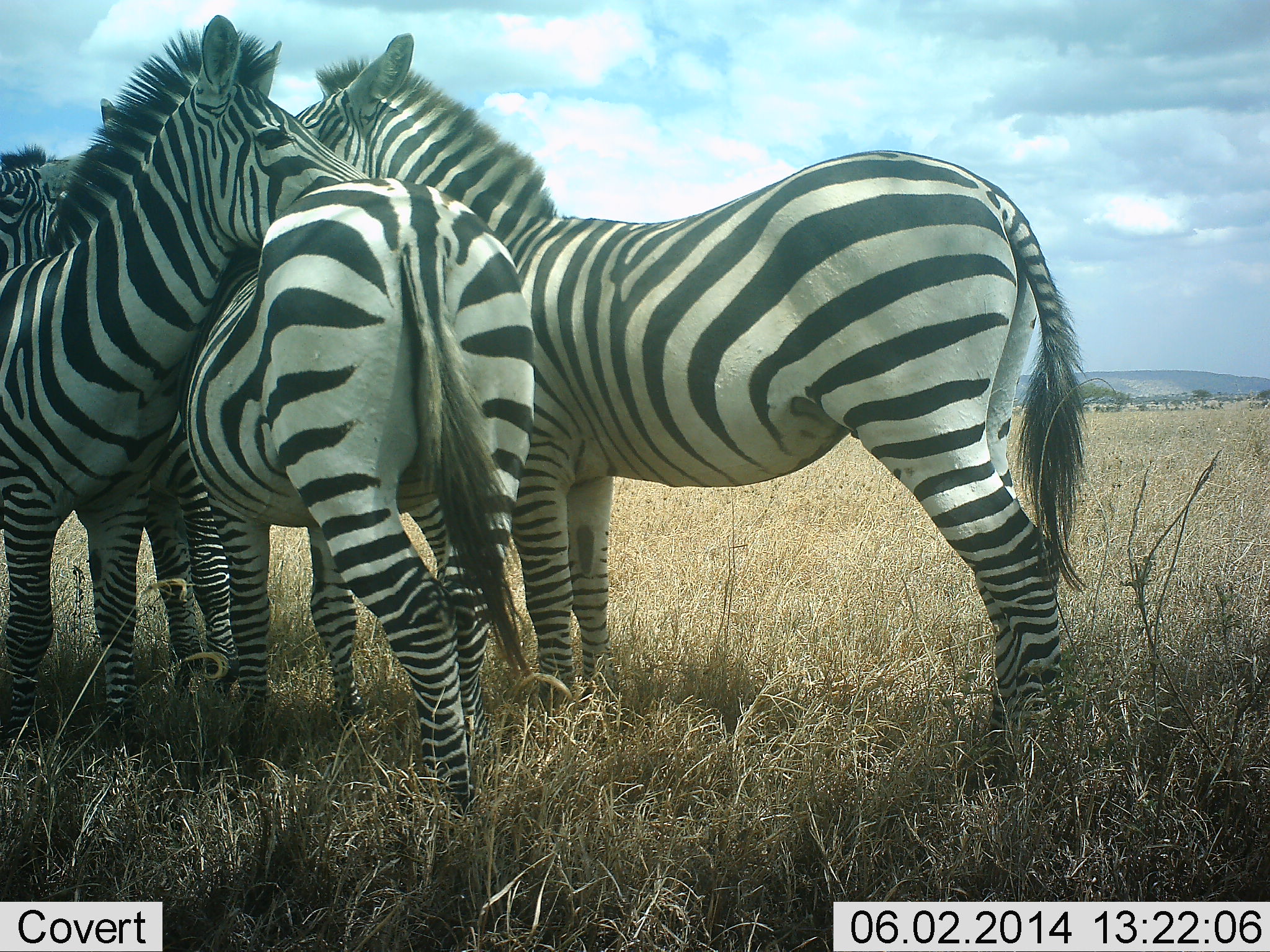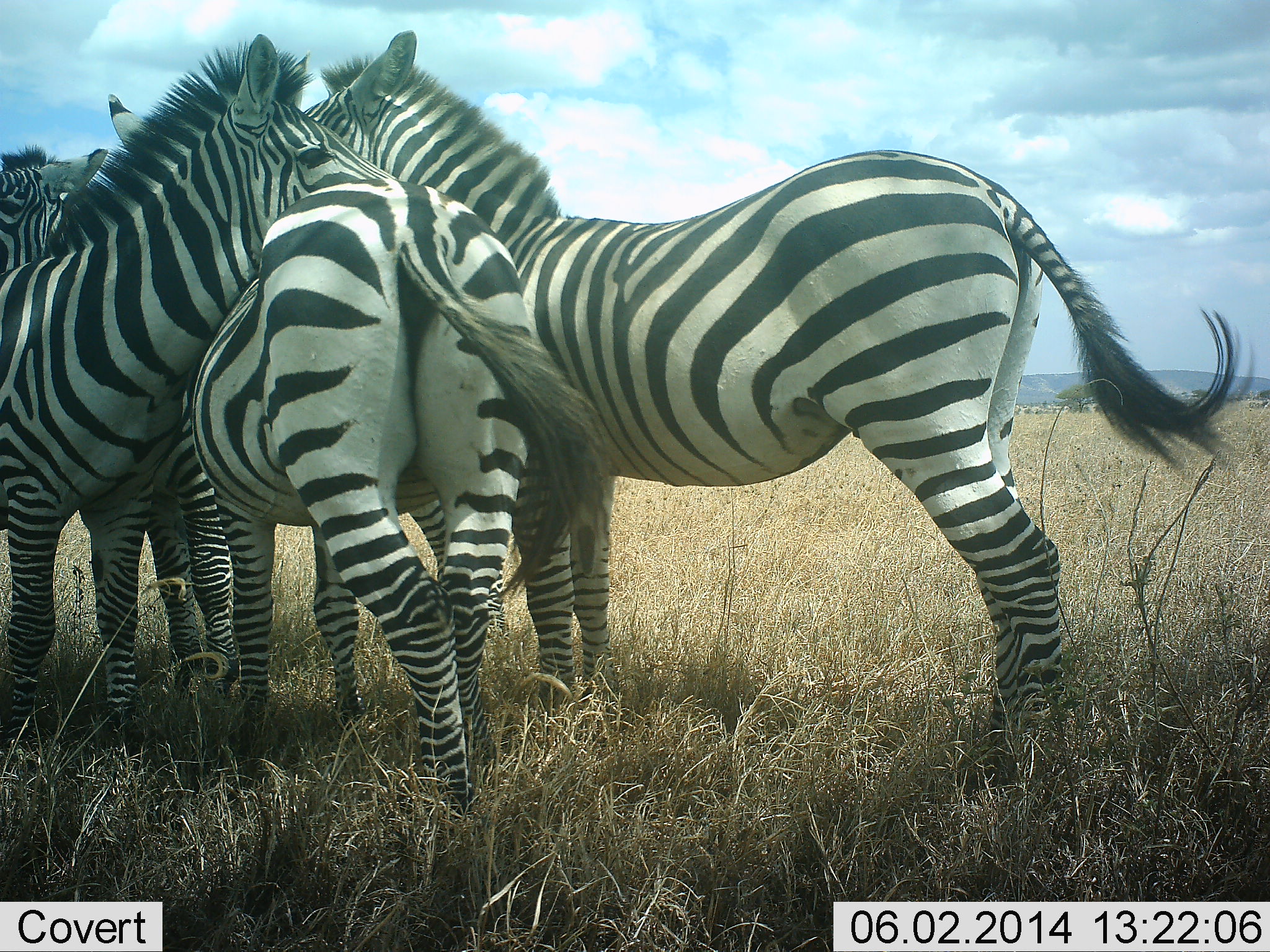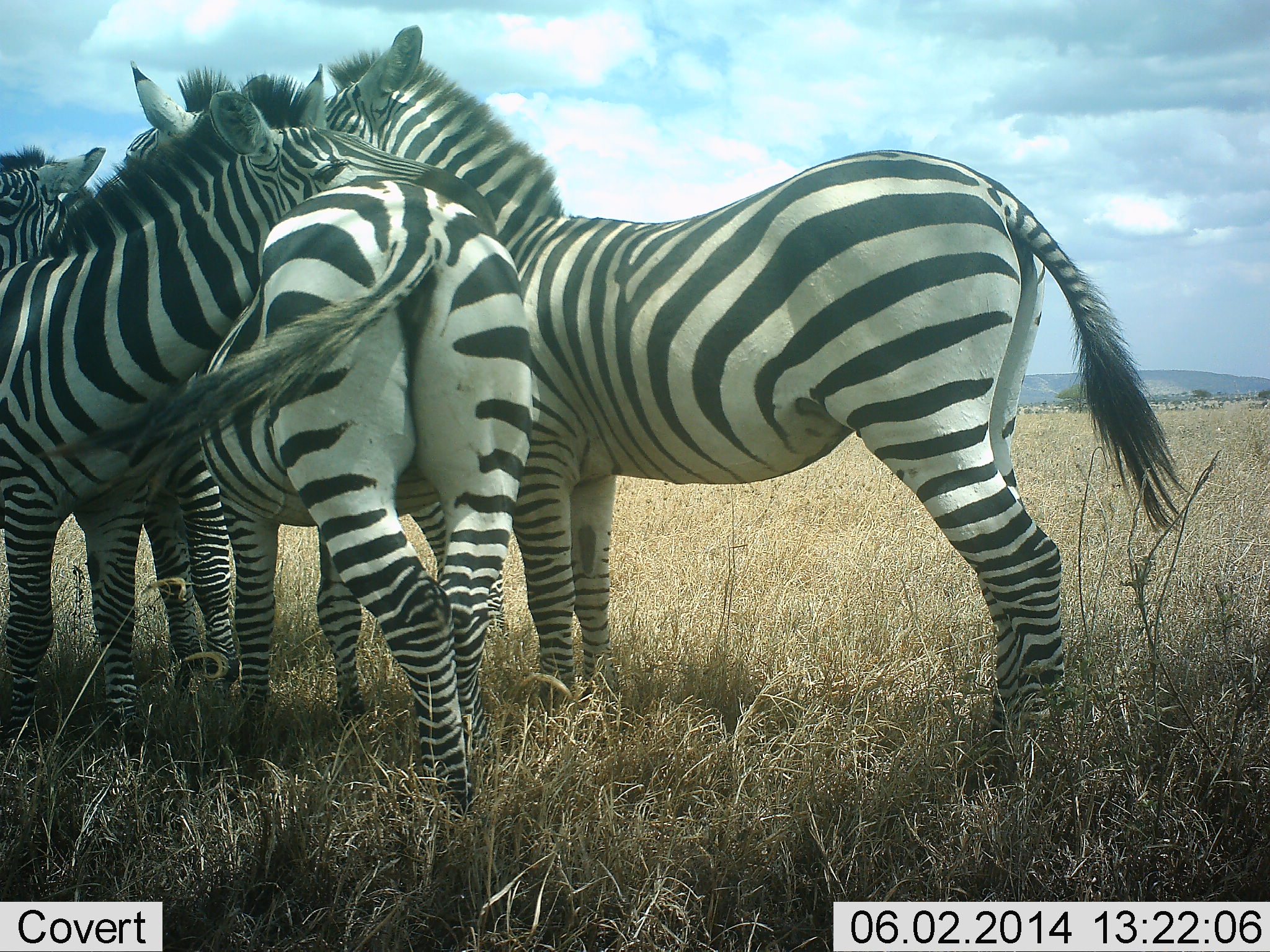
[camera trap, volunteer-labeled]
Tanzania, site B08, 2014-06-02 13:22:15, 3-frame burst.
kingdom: Animalia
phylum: Chordata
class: Mammalia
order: Perissodactyla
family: Equidae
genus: Equus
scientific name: Equus quagga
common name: plains zebra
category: zebra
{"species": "zebra (plains zebra) (Equus quagga)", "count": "4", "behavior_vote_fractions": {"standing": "60%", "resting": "0%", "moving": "0%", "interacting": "90%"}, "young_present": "0%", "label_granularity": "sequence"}